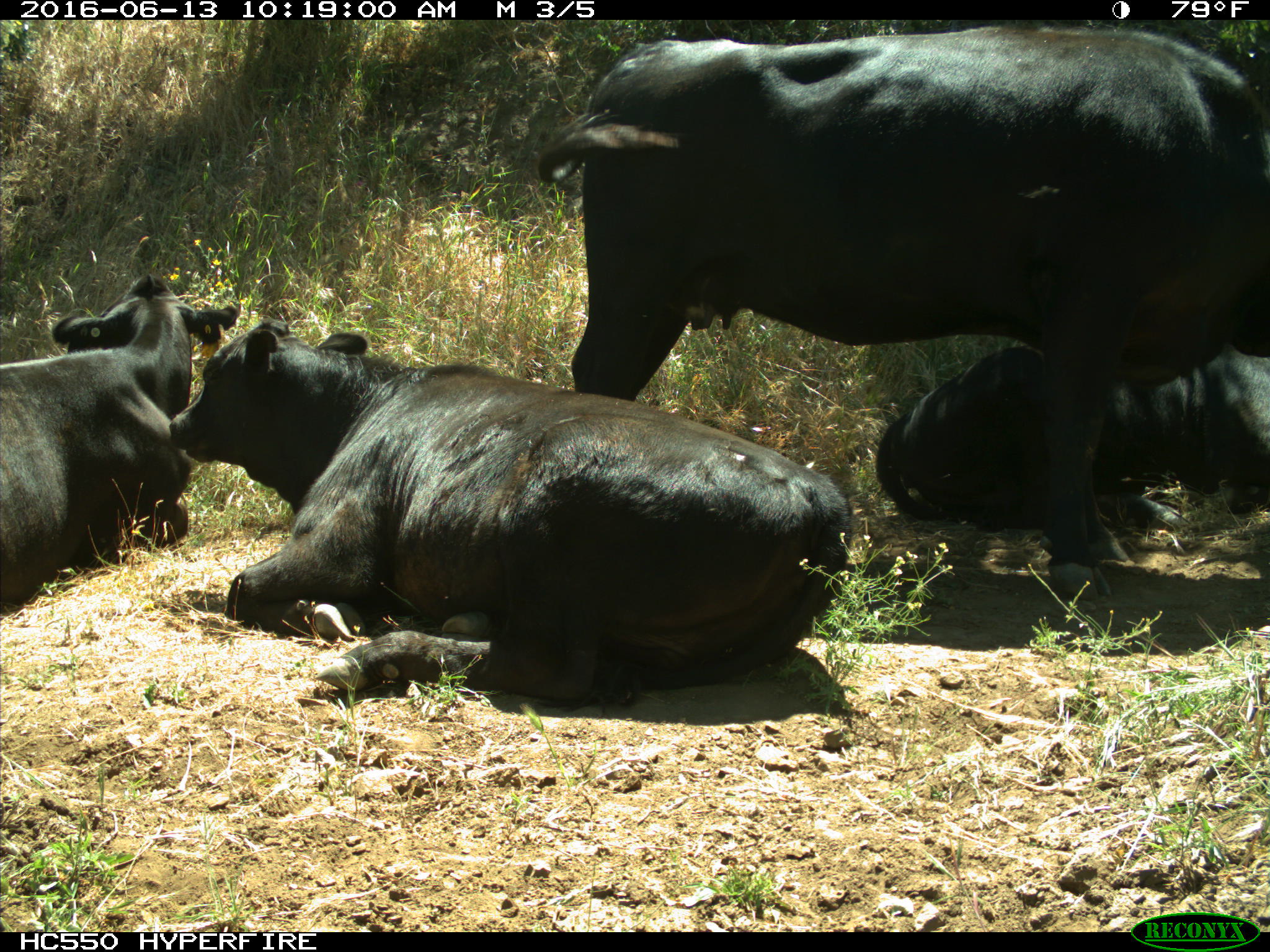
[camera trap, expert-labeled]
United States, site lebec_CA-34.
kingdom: Animalia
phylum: Chordata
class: Mammalia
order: Artiodactyla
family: Bovidae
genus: Bos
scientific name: Bos taurus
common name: domestic cow